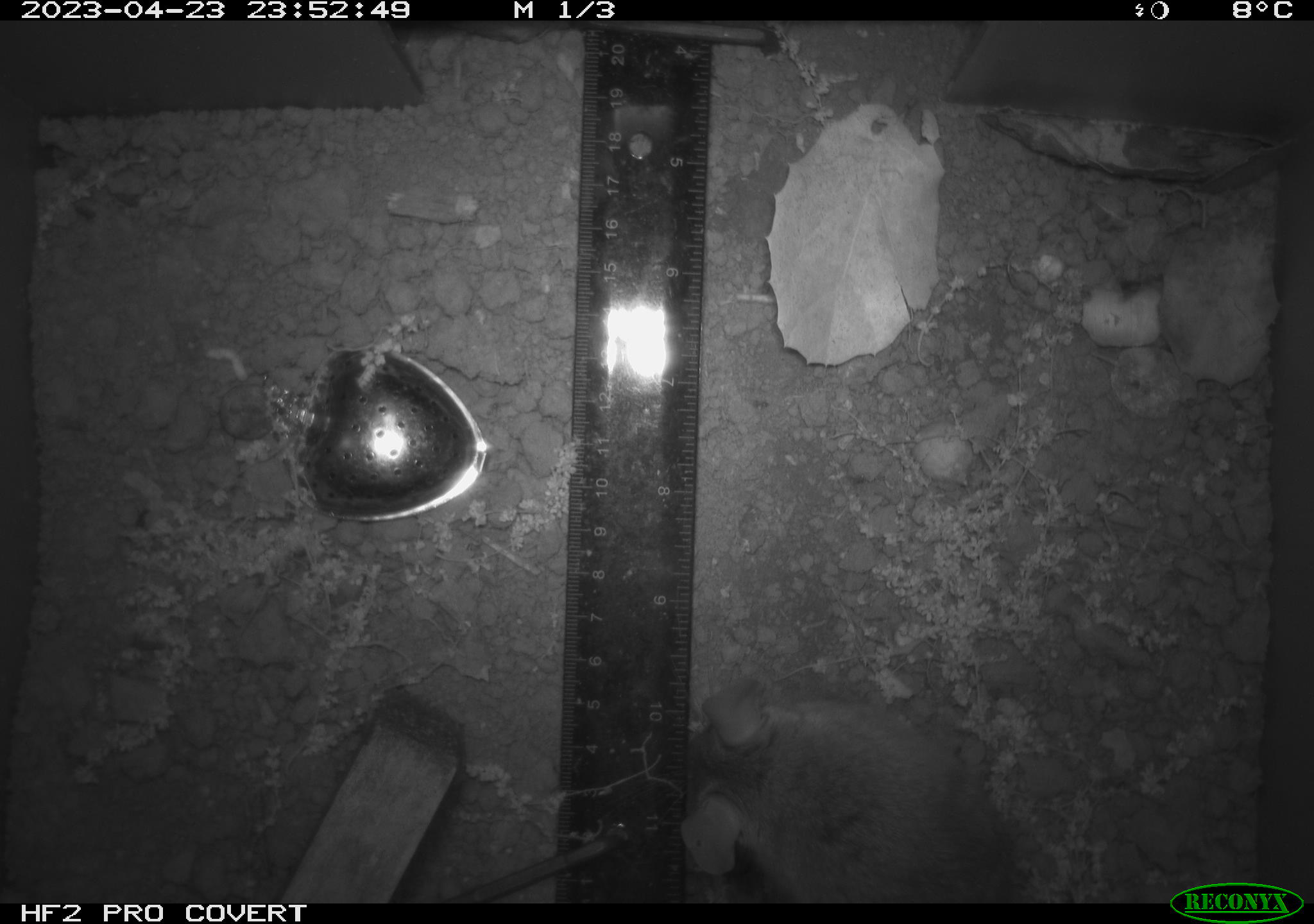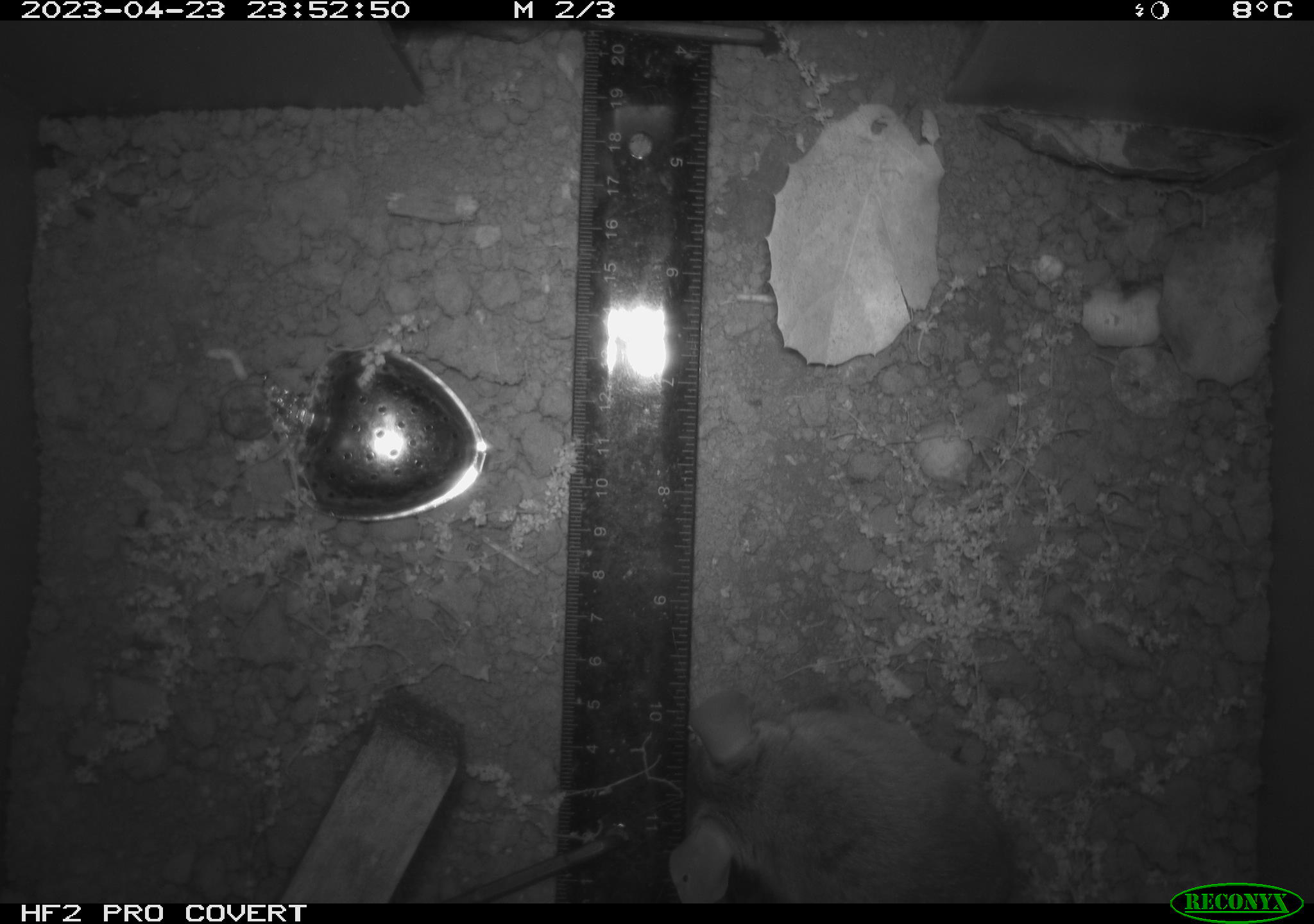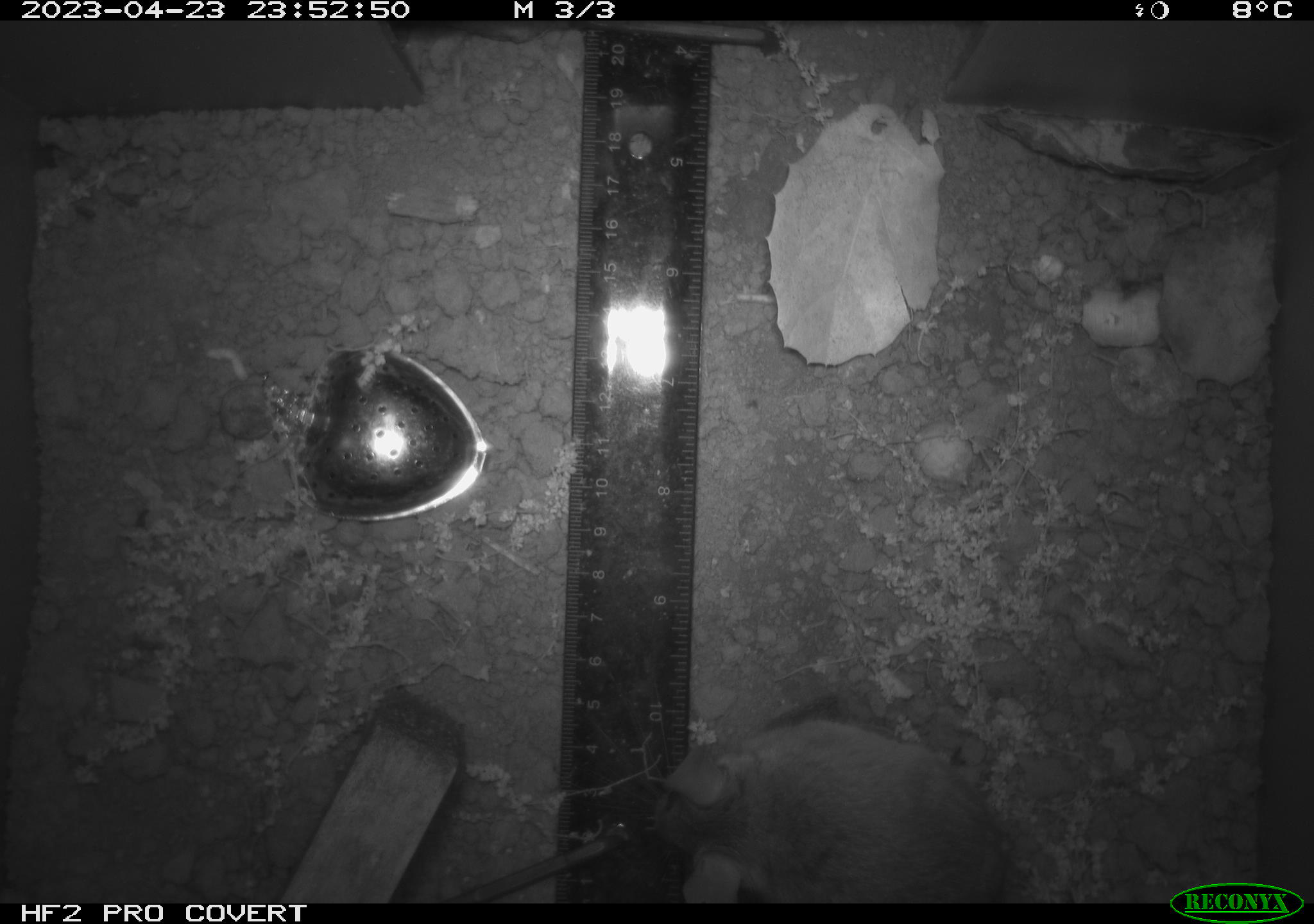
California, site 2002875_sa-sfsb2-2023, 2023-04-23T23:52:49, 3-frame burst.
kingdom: Animalia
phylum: Chordata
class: Mammalia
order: Rodentia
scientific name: Rodentia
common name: mouse species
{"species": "mouse species (Rodentia)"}